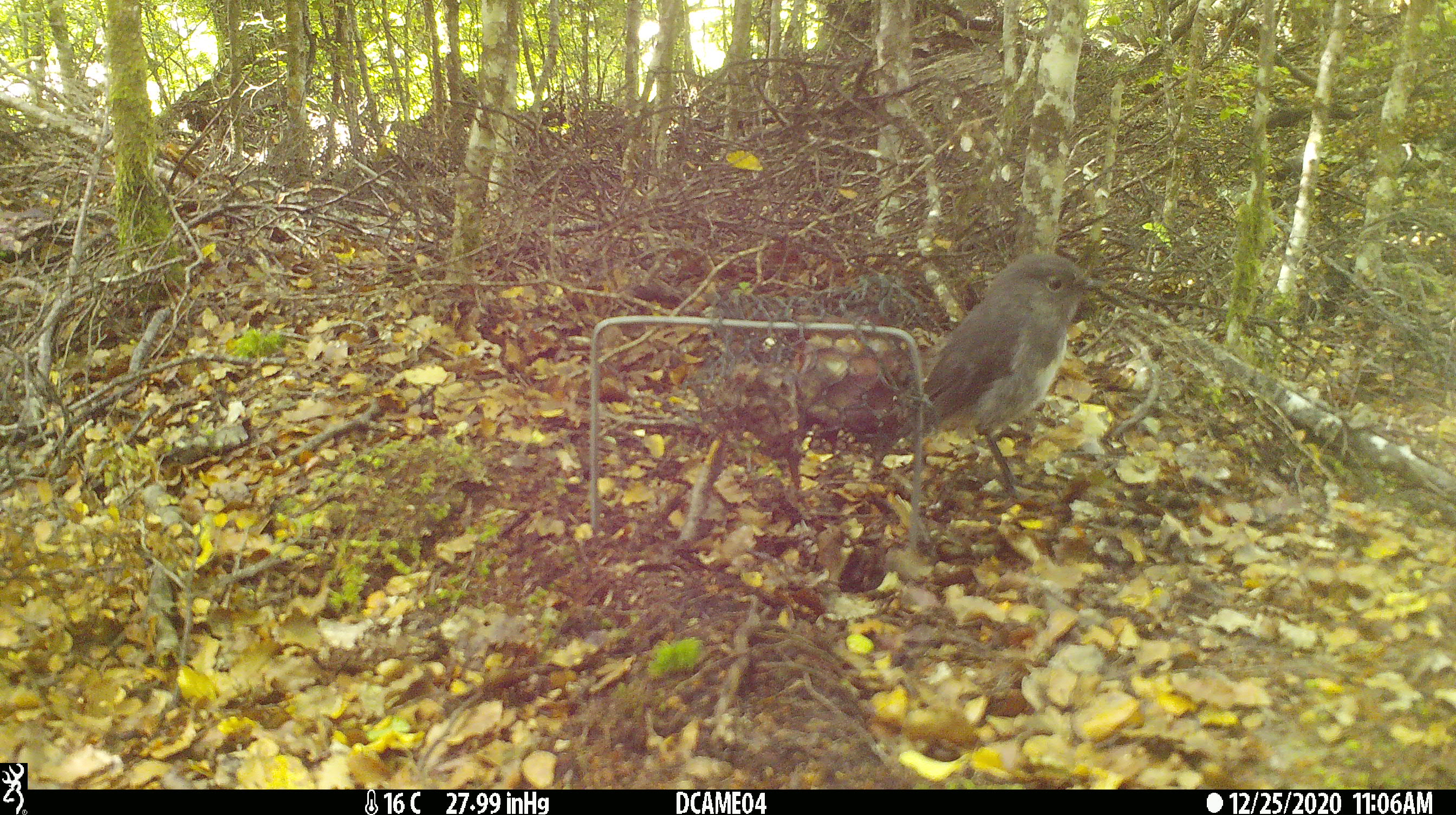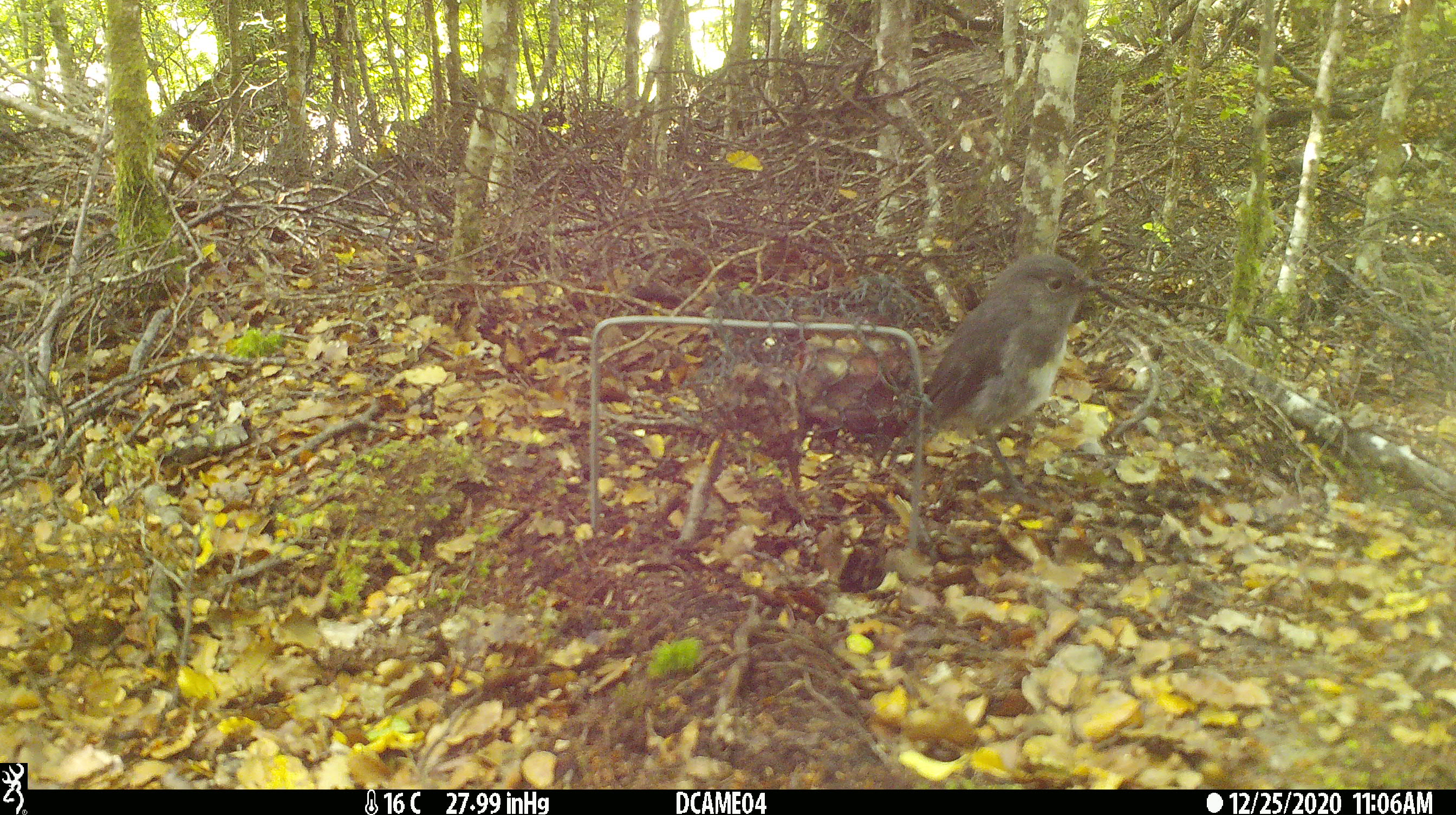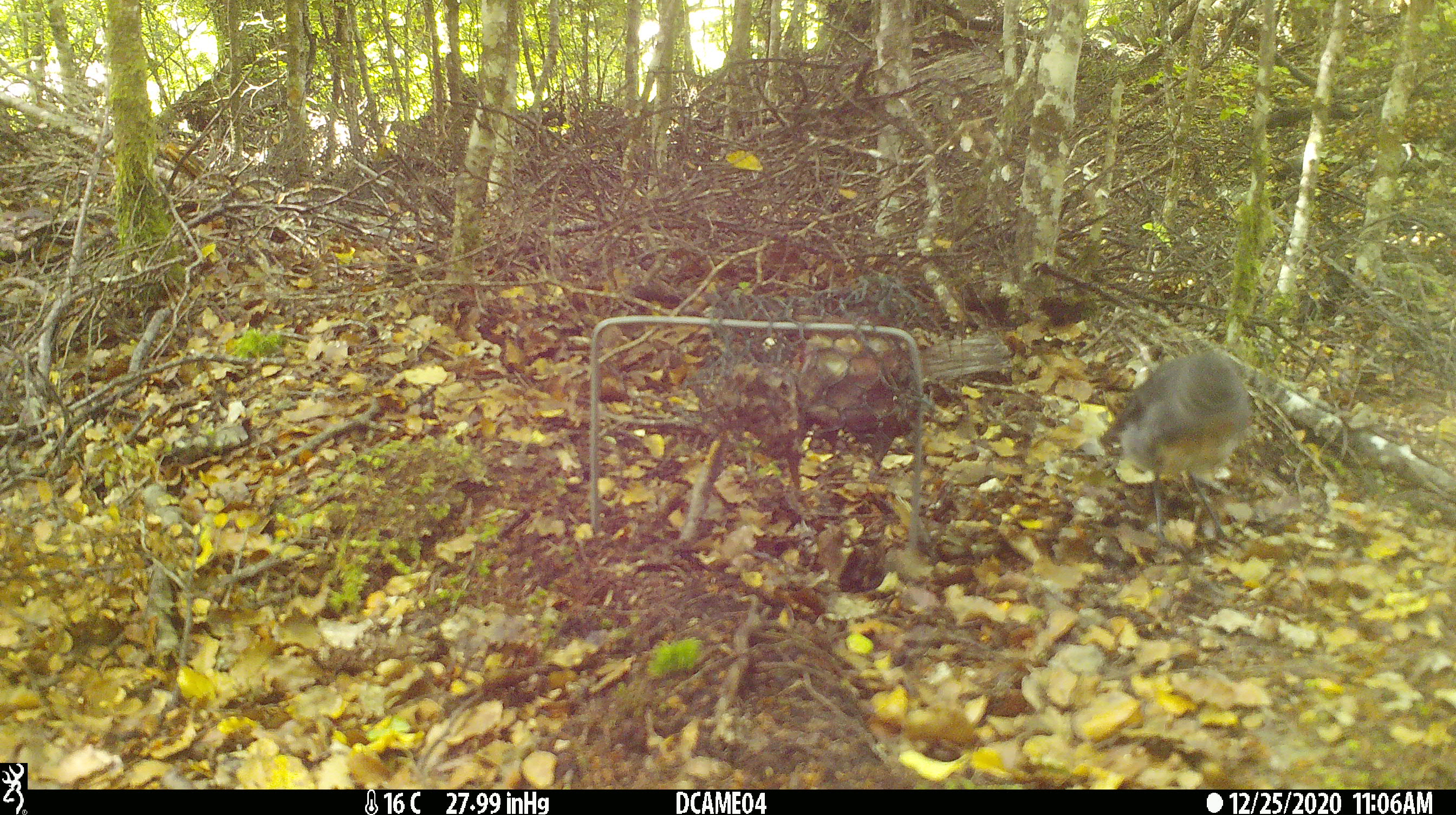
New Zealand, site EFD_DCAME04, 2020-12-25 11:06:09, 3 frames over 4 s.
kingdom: Animalia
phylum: Chordata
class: Aves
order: Passeriformes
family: Petroicidae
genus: Petroica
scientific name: Petroica australis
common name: new zealand robin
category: robin